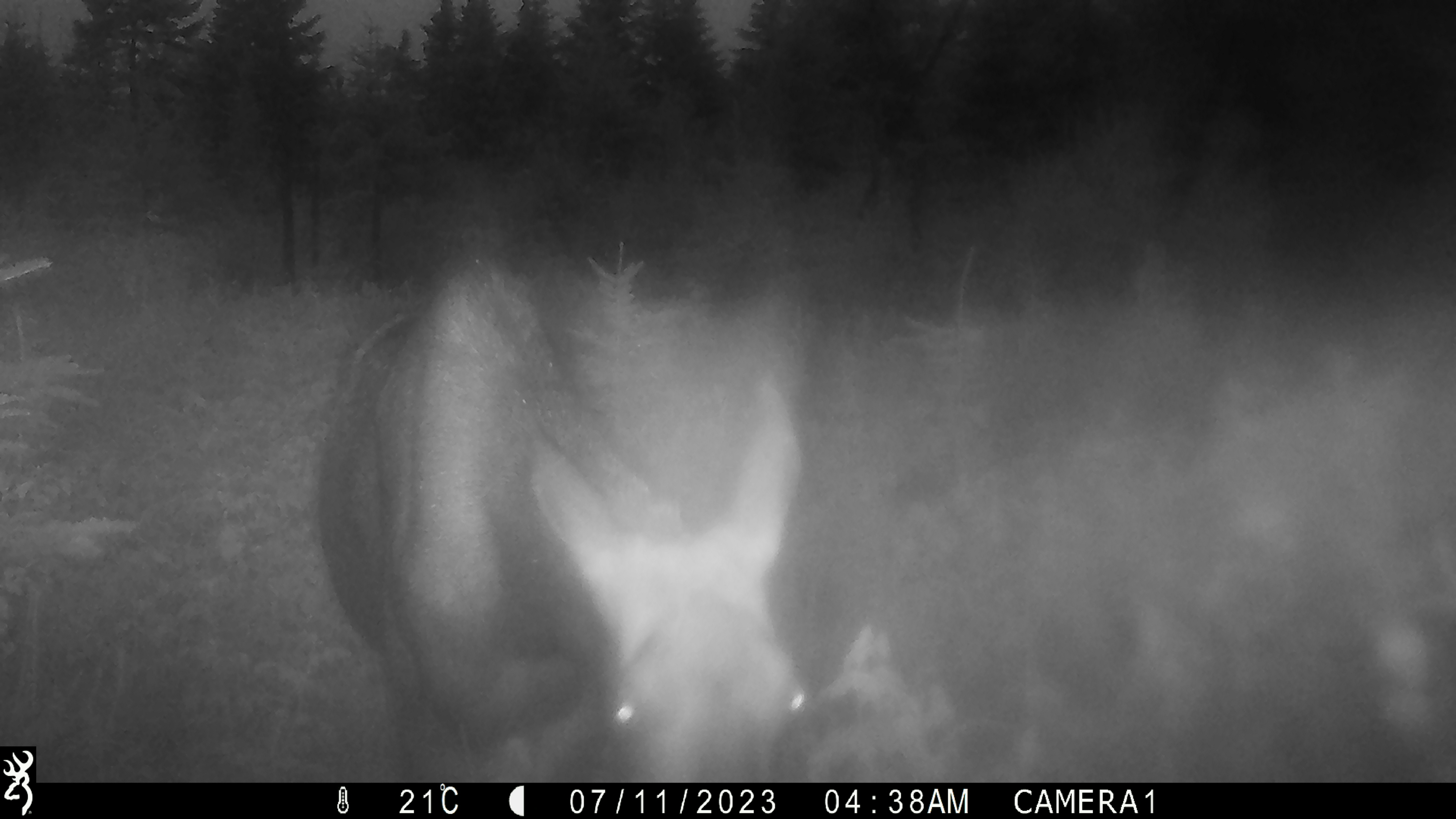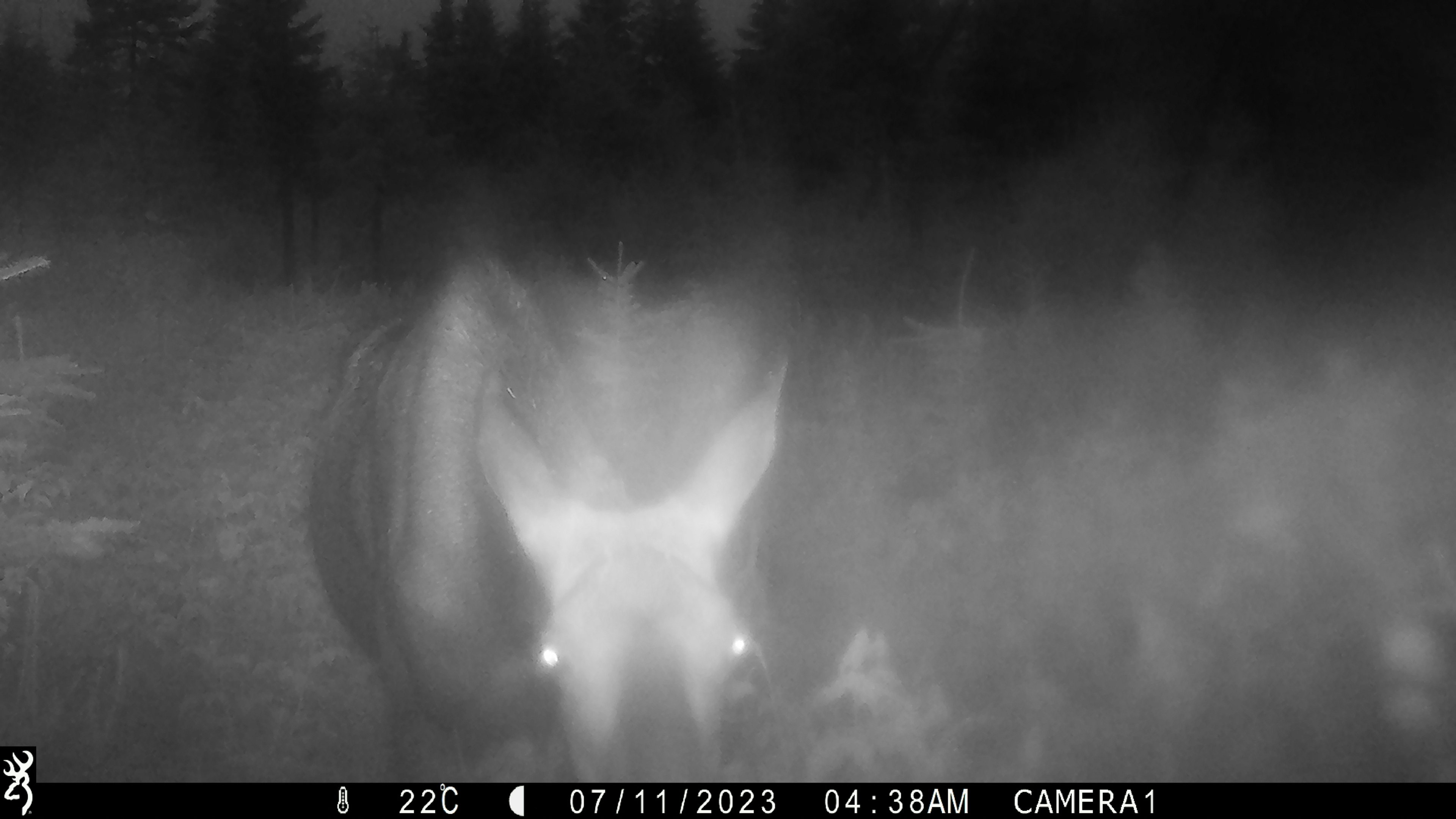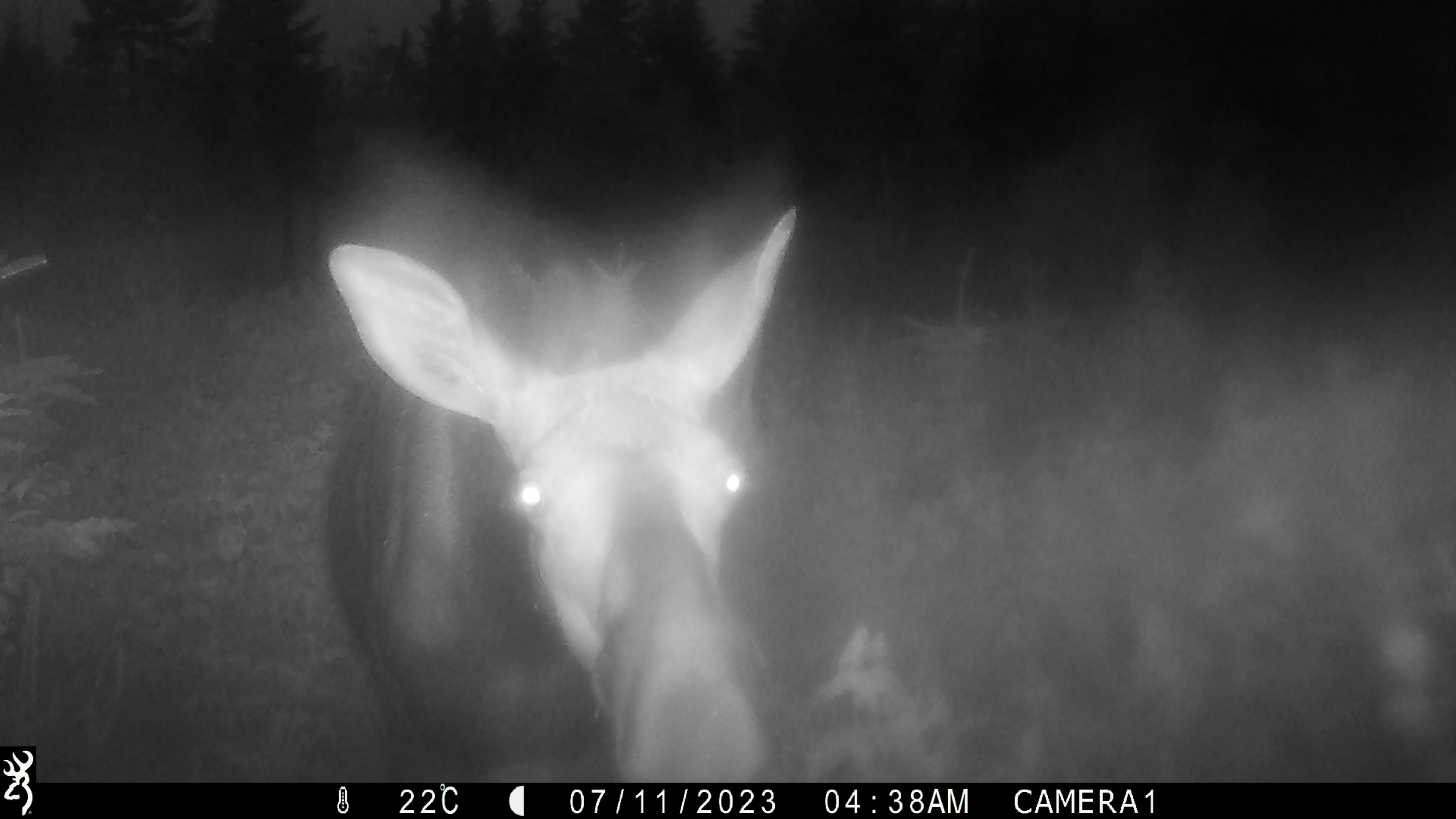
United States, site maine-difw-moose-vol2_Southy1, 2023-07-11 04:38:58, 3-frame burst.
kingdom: Animalia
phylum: Chordata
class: Mammalia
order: Artiodactyla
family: Cervidae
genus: Alces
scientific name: Alces alces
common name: moose